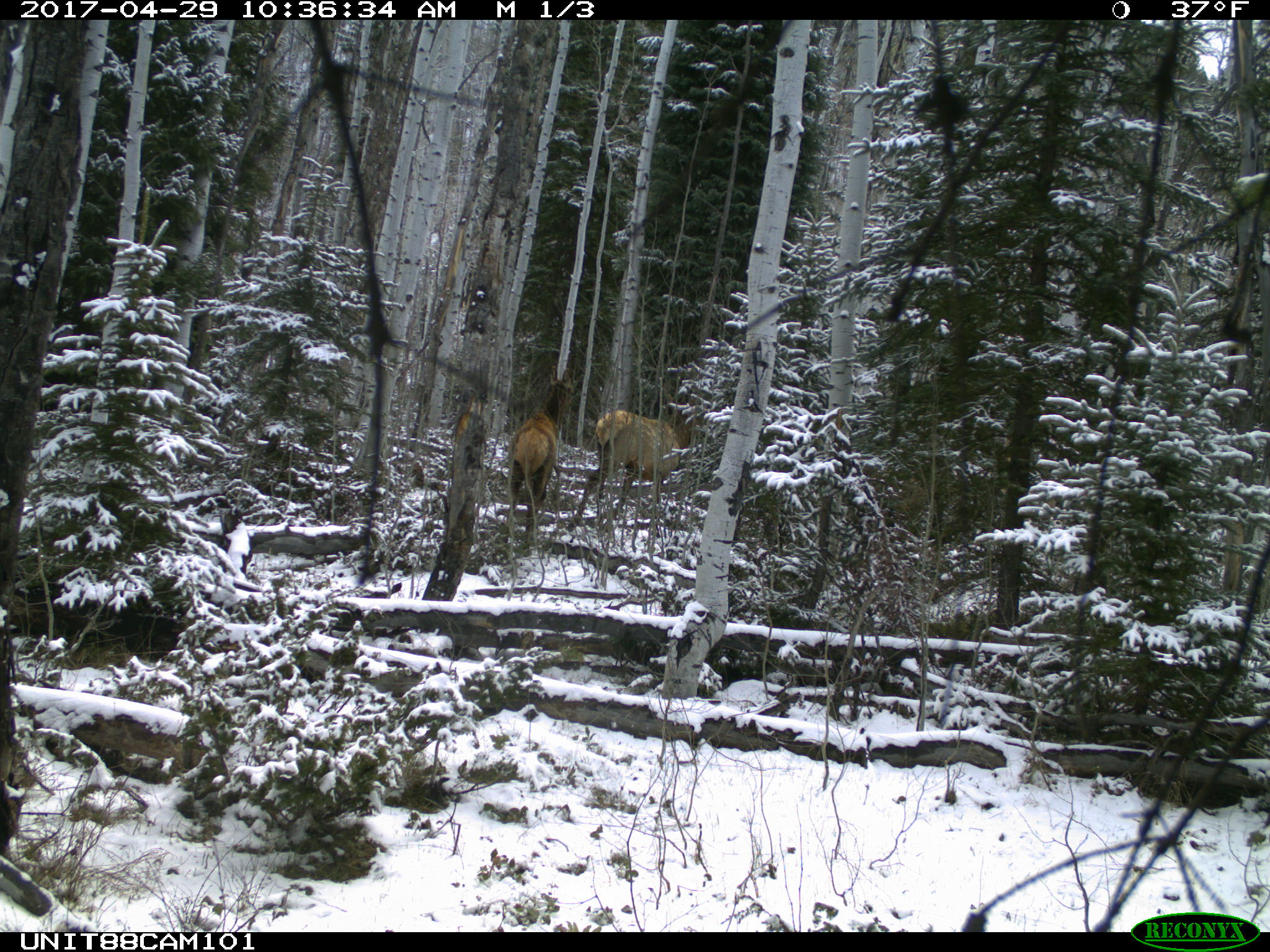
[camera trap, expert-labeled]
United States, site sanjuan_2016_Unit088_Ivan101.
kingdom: Animalia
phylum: Chordata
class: Mammalia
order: Artiodactyla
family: Cervidae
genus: Cervus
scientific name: Cervus elaphus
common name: red deer